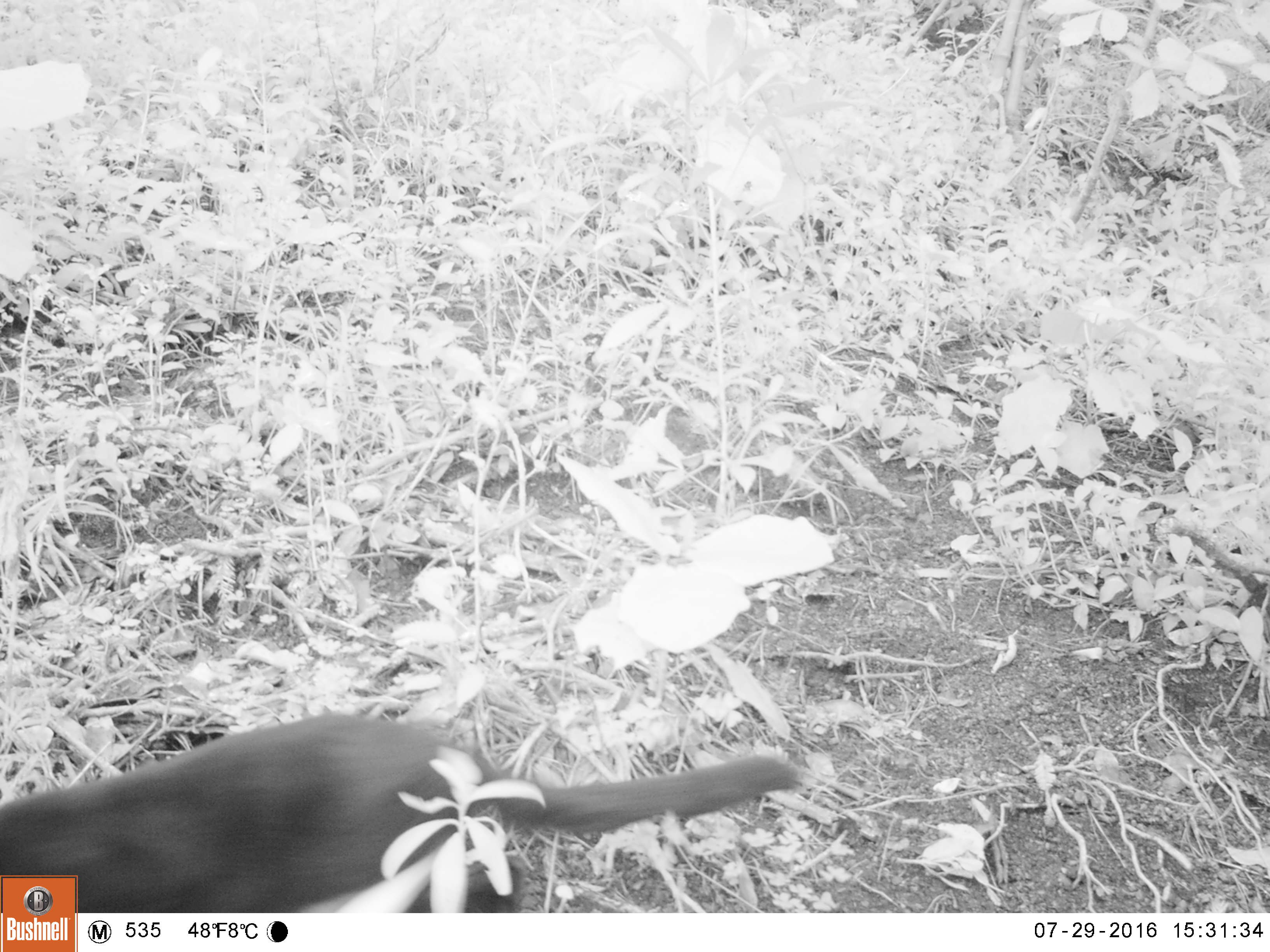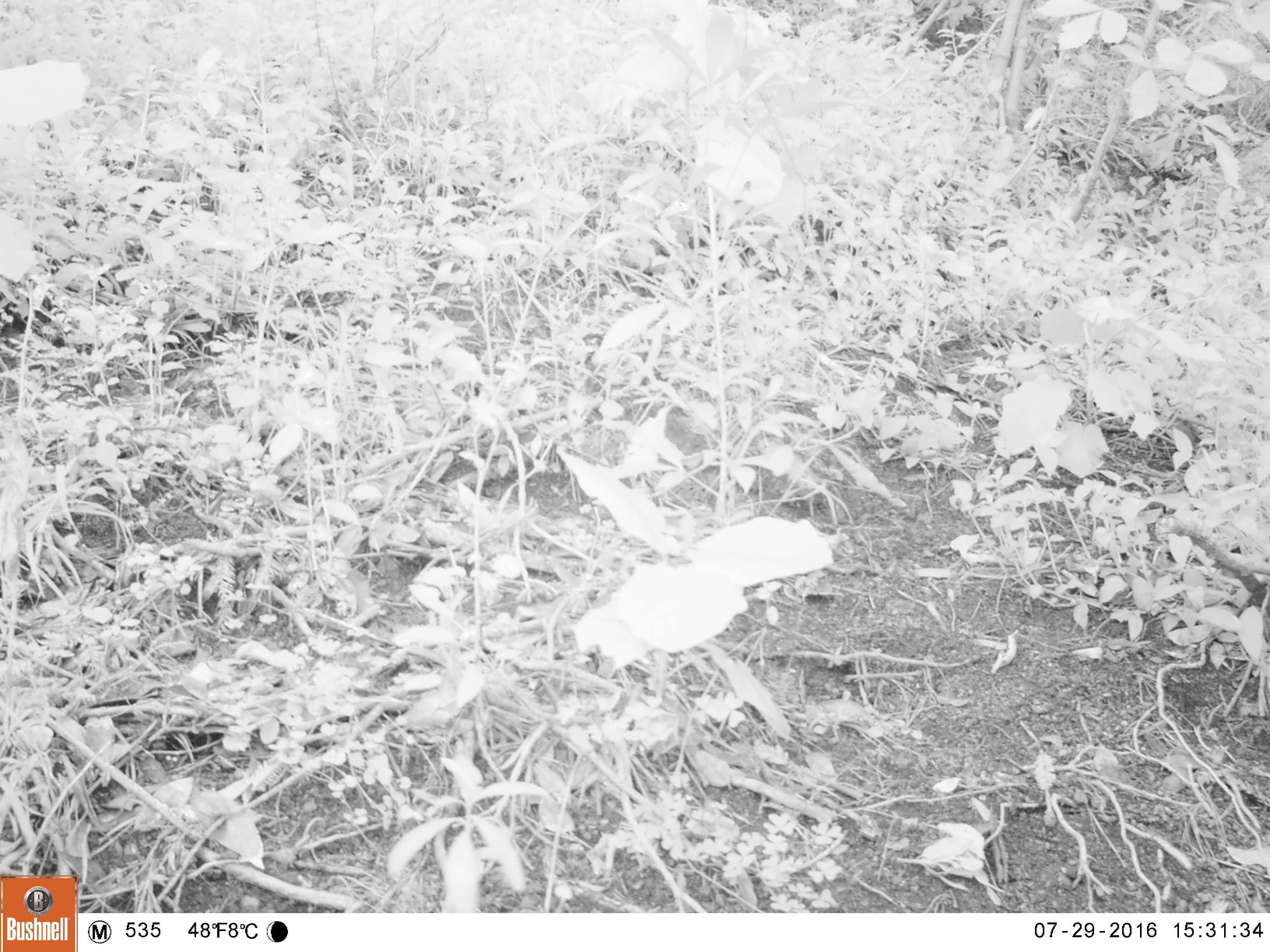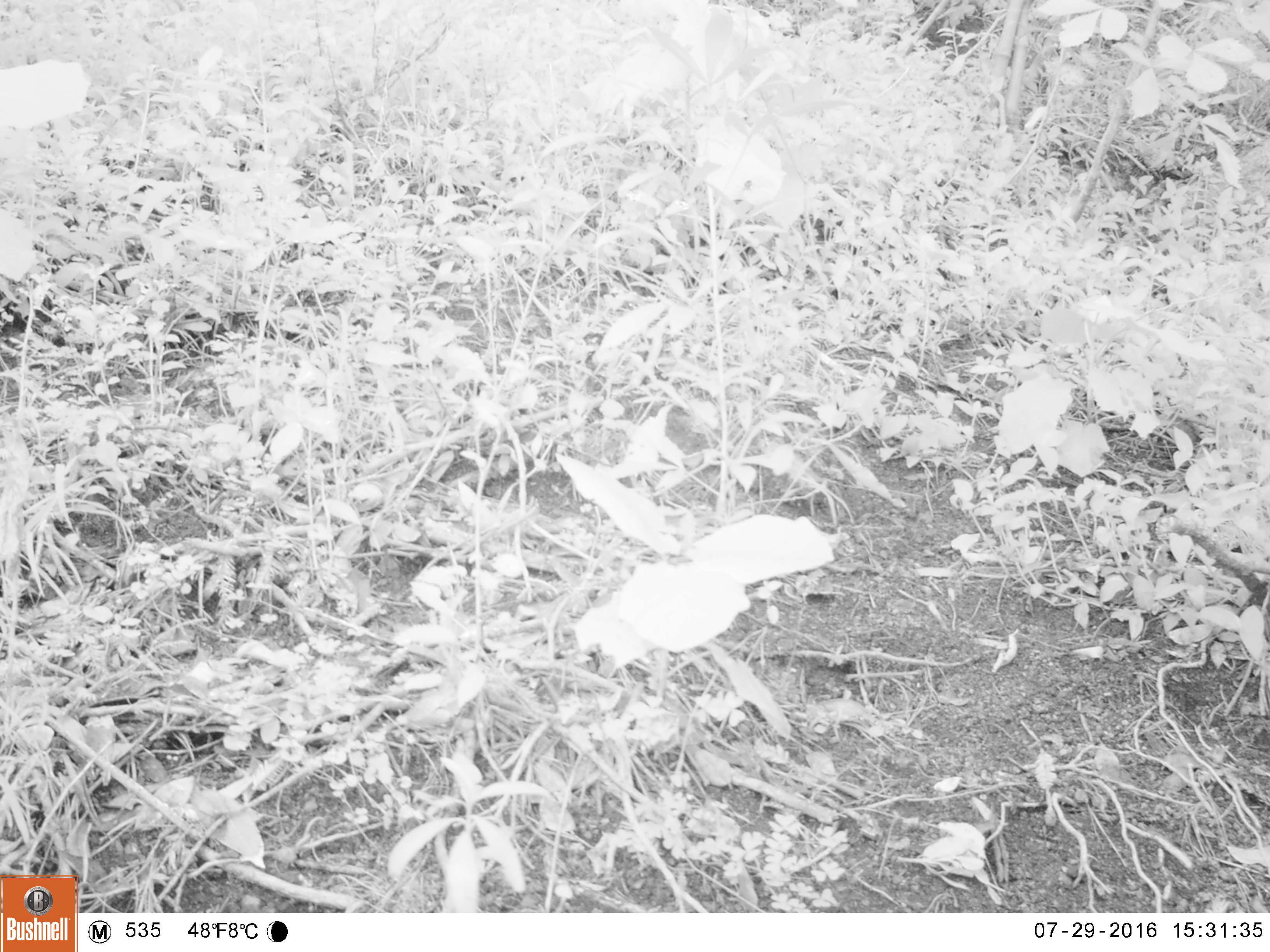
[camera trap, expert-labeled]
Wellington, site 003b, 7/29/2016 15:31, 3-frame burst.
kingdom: Animalia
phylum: Chordata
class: Mammalia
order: Carnivora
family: Felidae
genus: Felis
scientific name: Felis catus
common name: cat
Cat (Felis catus).